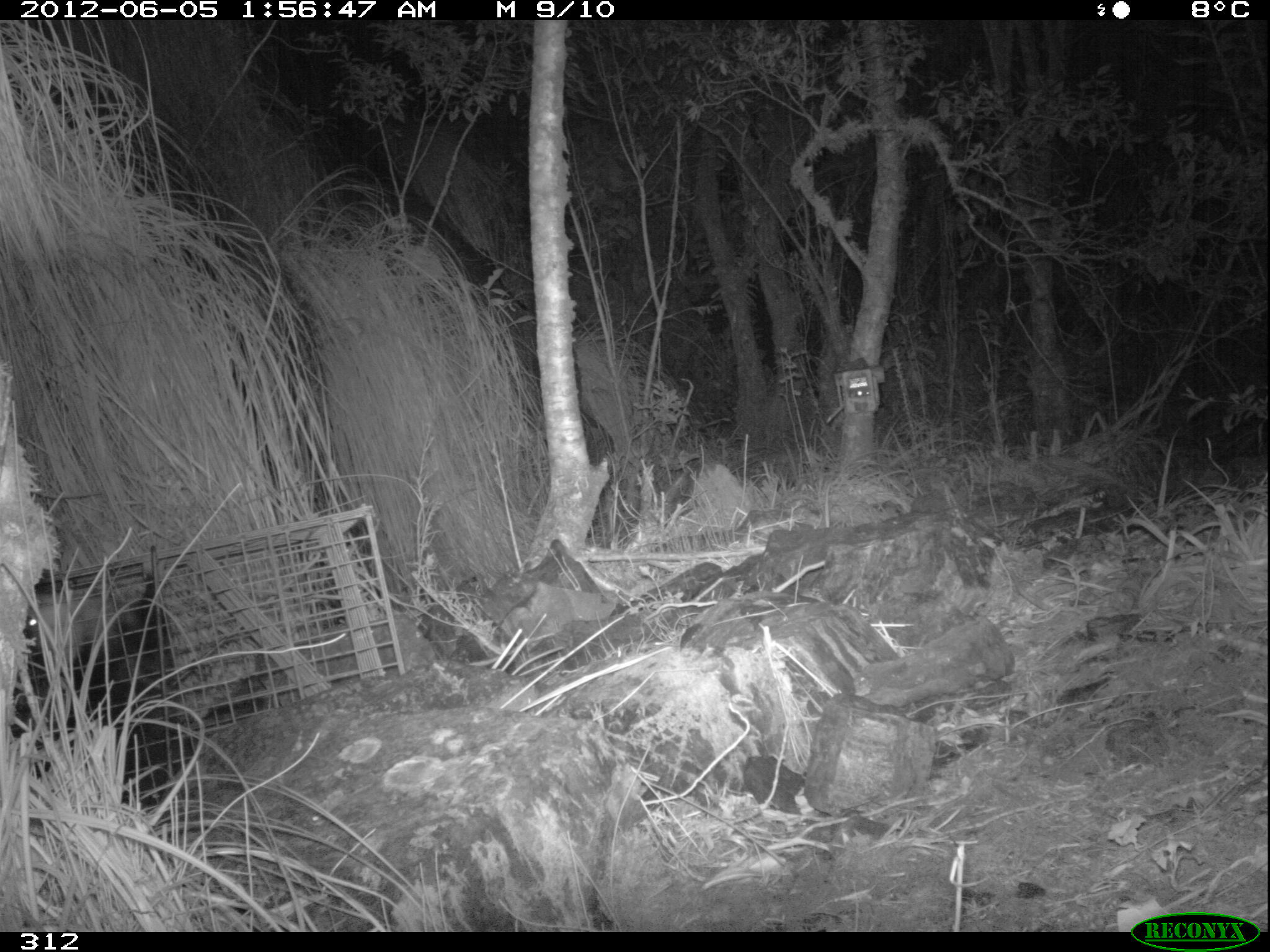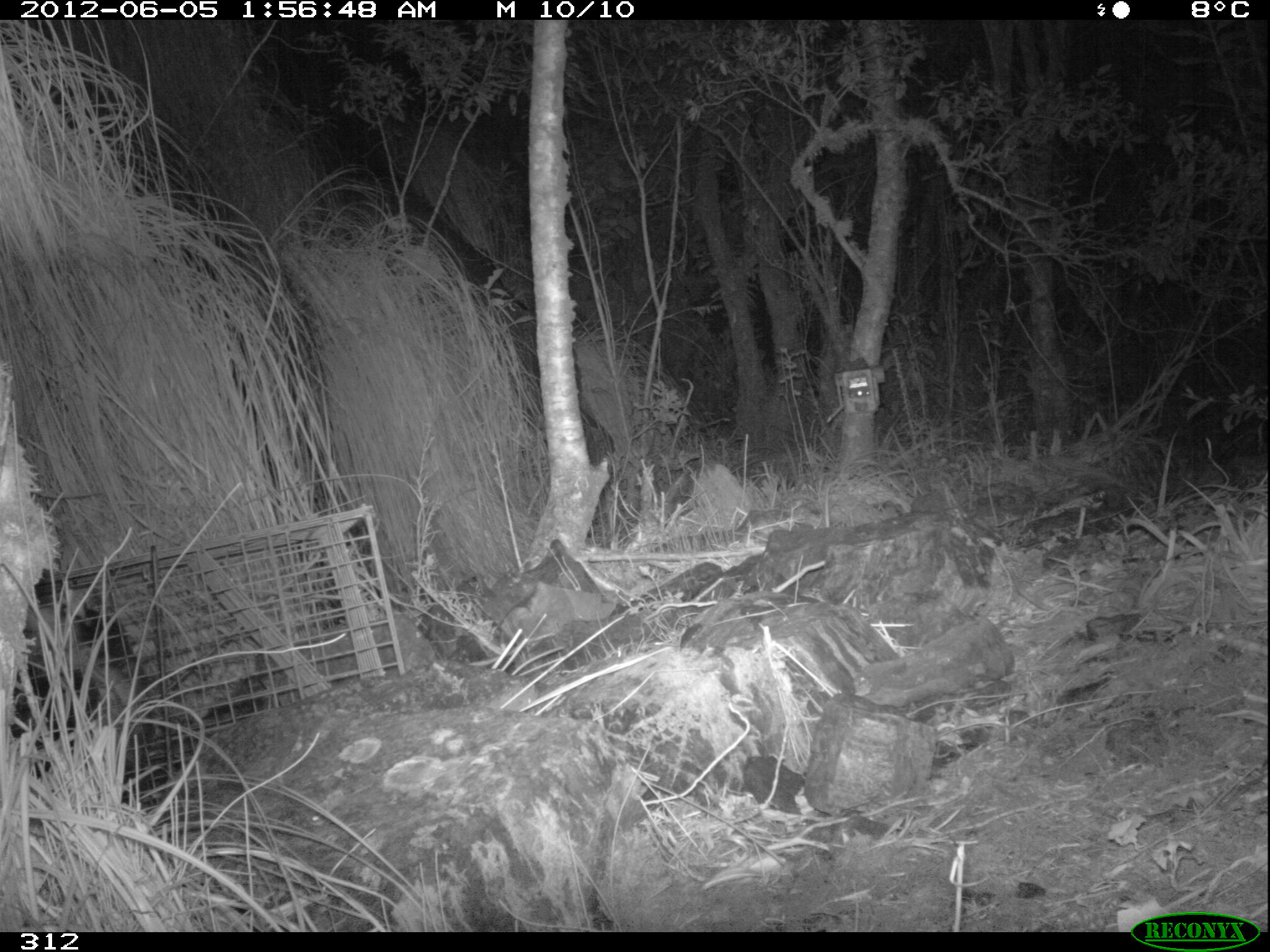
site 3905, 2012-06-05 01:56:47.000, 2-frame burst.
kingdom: Animalia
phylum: Chordata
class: Mammalia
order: Didelphimorphia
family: Didelphidae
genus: Didelphis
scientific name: Didelphis pernigra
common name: andean white-eared opossum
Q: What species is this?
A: Didelphis pernigra (andean white-eared opossum).